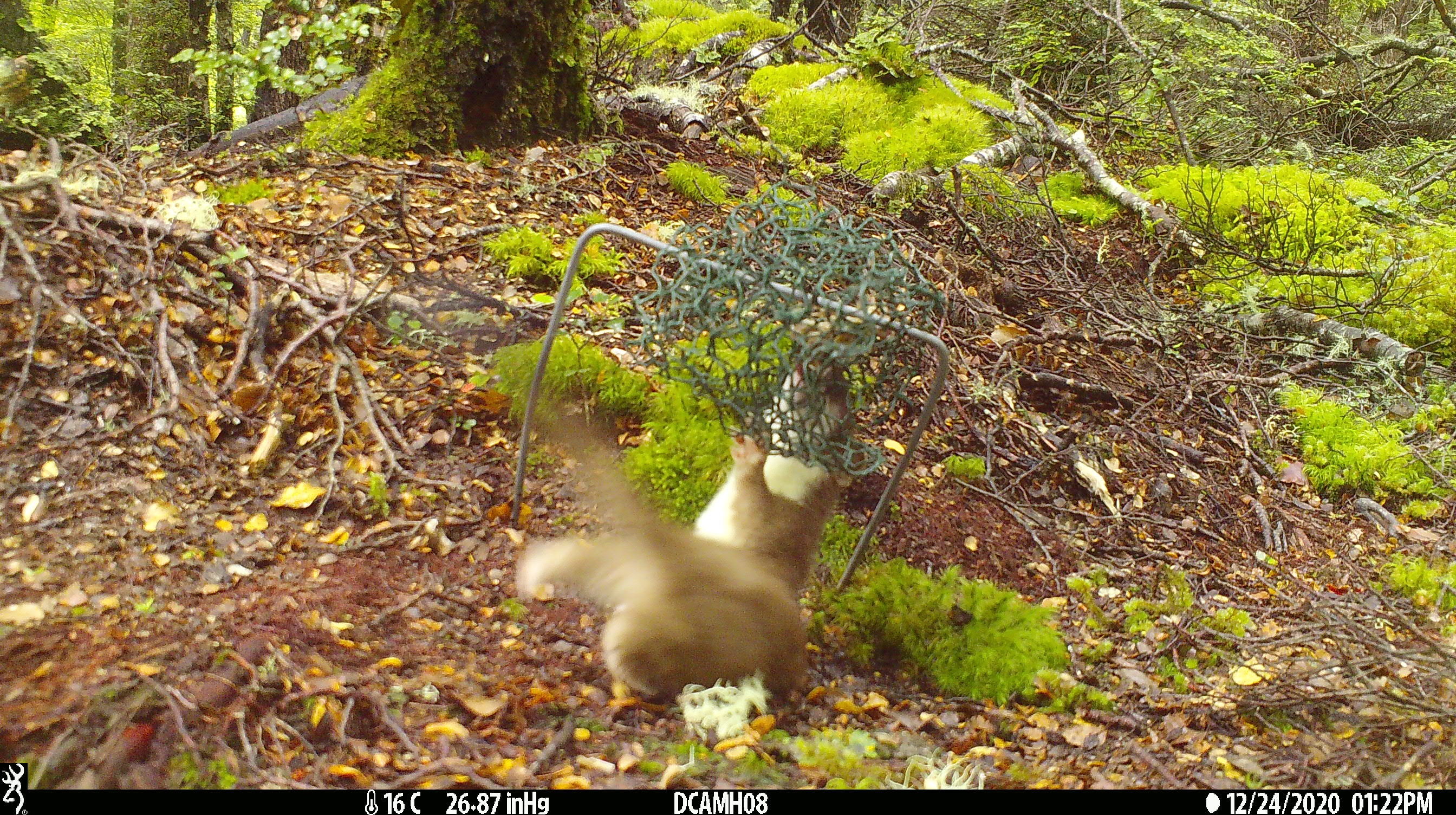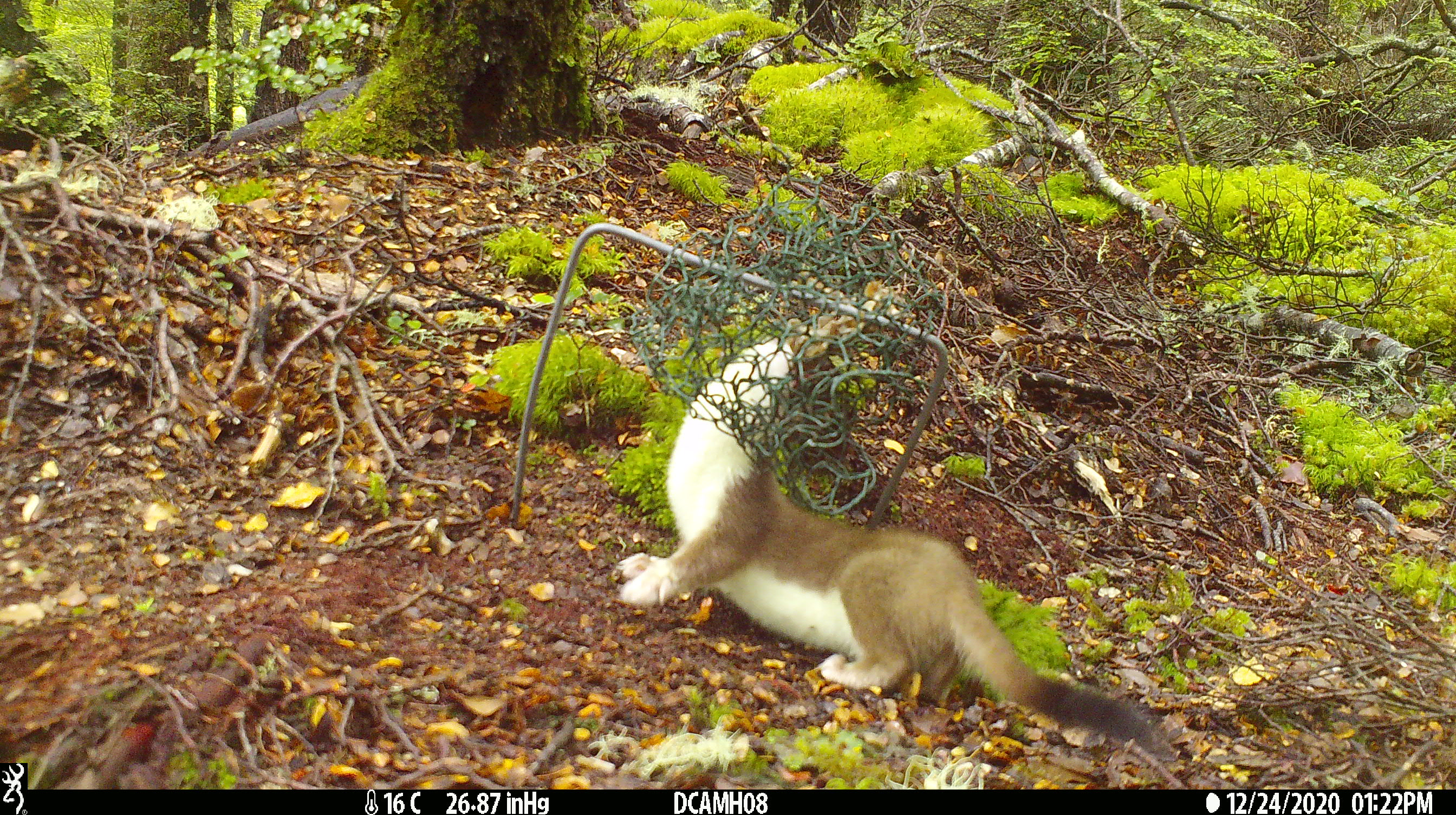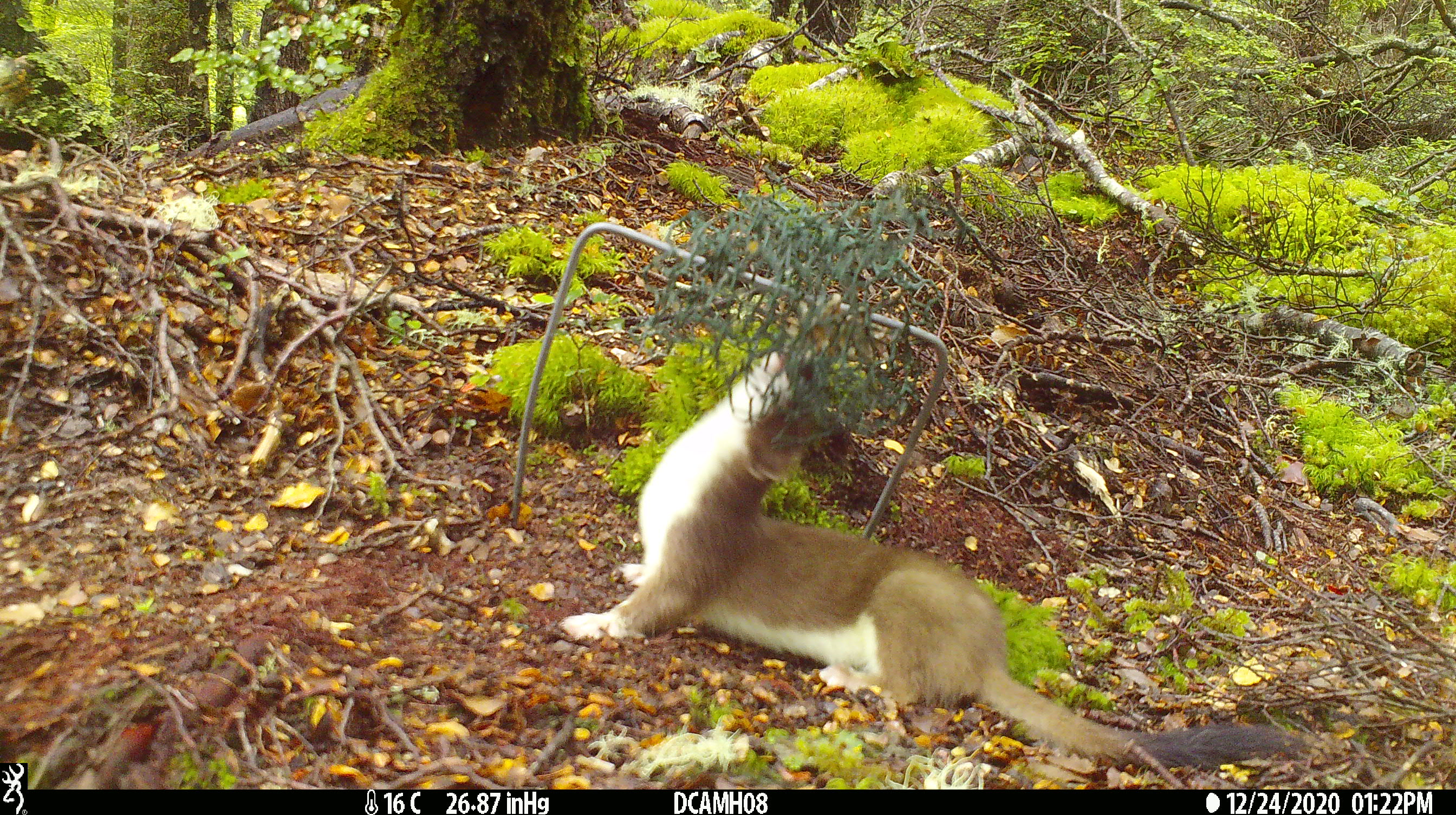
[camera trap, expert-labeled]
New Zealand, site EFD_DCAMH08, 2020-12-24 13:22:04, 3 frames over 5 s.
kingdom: Animalia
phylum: Chordata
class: Mammalia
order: Carnivora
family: Mustelidae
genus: Mustela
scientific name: Mustela erminea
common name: stoat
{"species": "stoat (Mustela erminea)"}